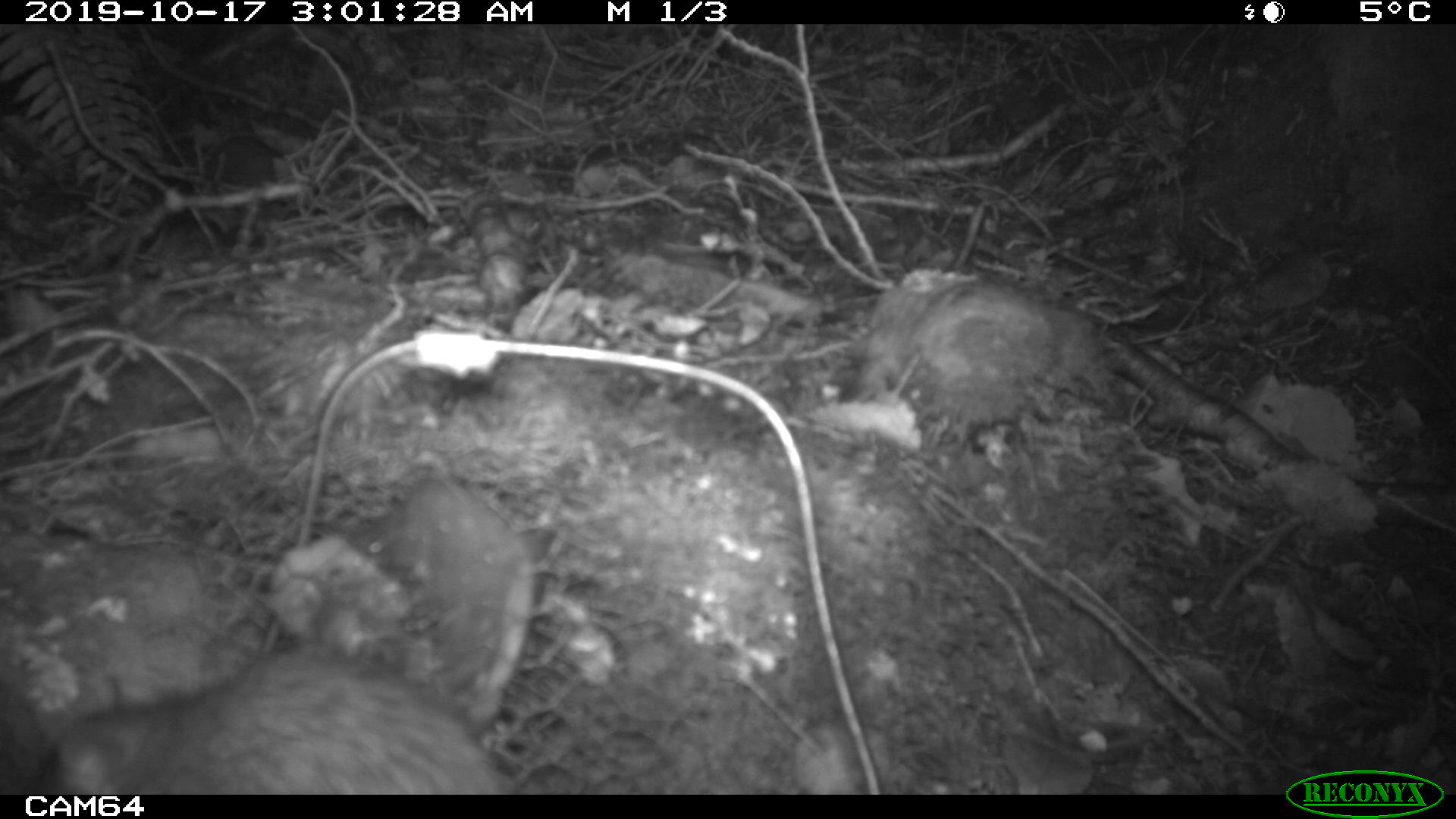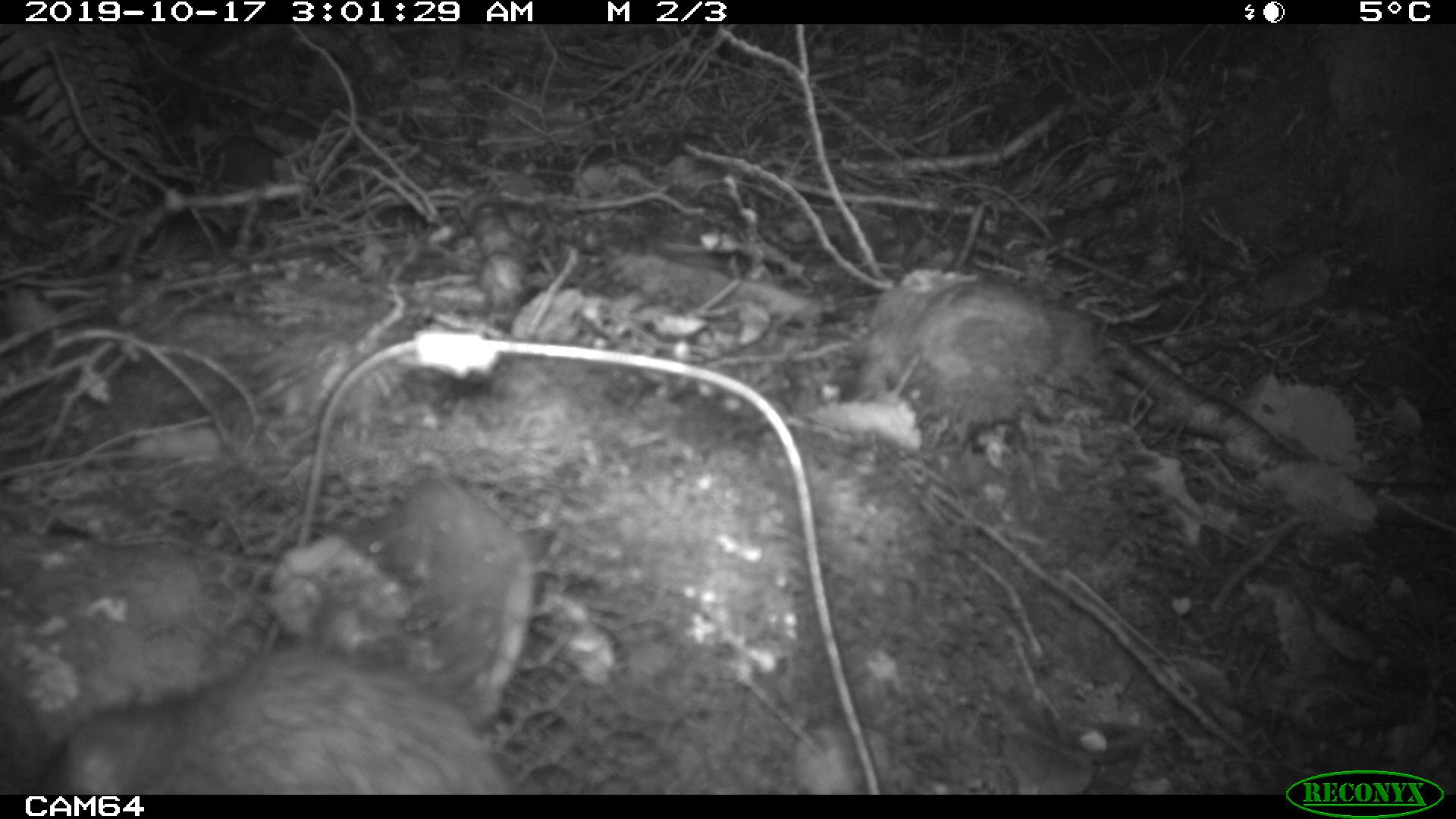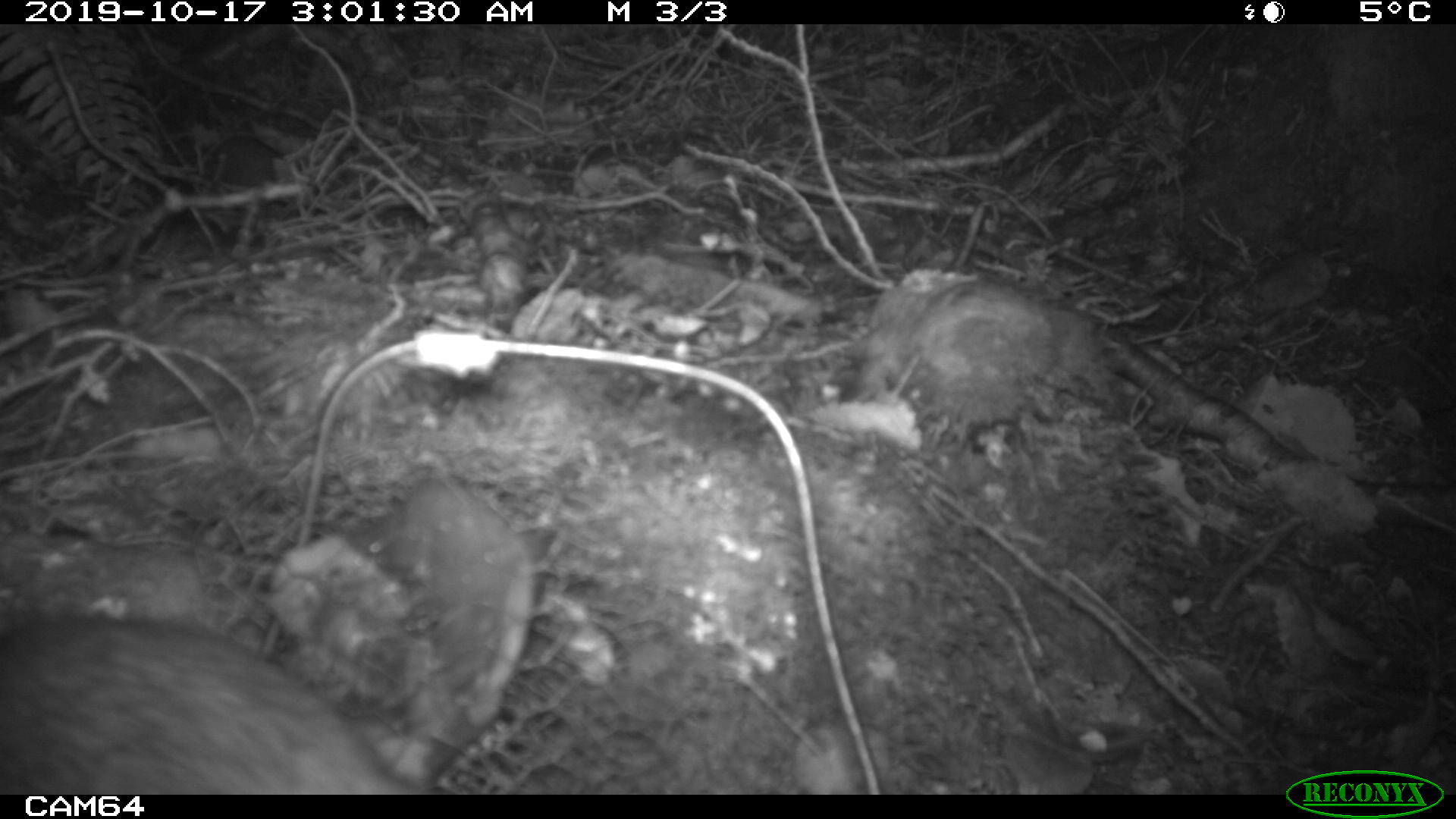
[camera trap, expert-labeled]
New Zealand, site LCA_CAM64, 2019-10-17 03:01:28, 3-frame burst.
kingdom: Animalia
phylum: Chordata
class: Mammalia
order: Rodentia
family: Muridae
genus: Rattus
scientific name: Rattus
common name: rat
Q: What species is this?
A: Rat (Rattus).